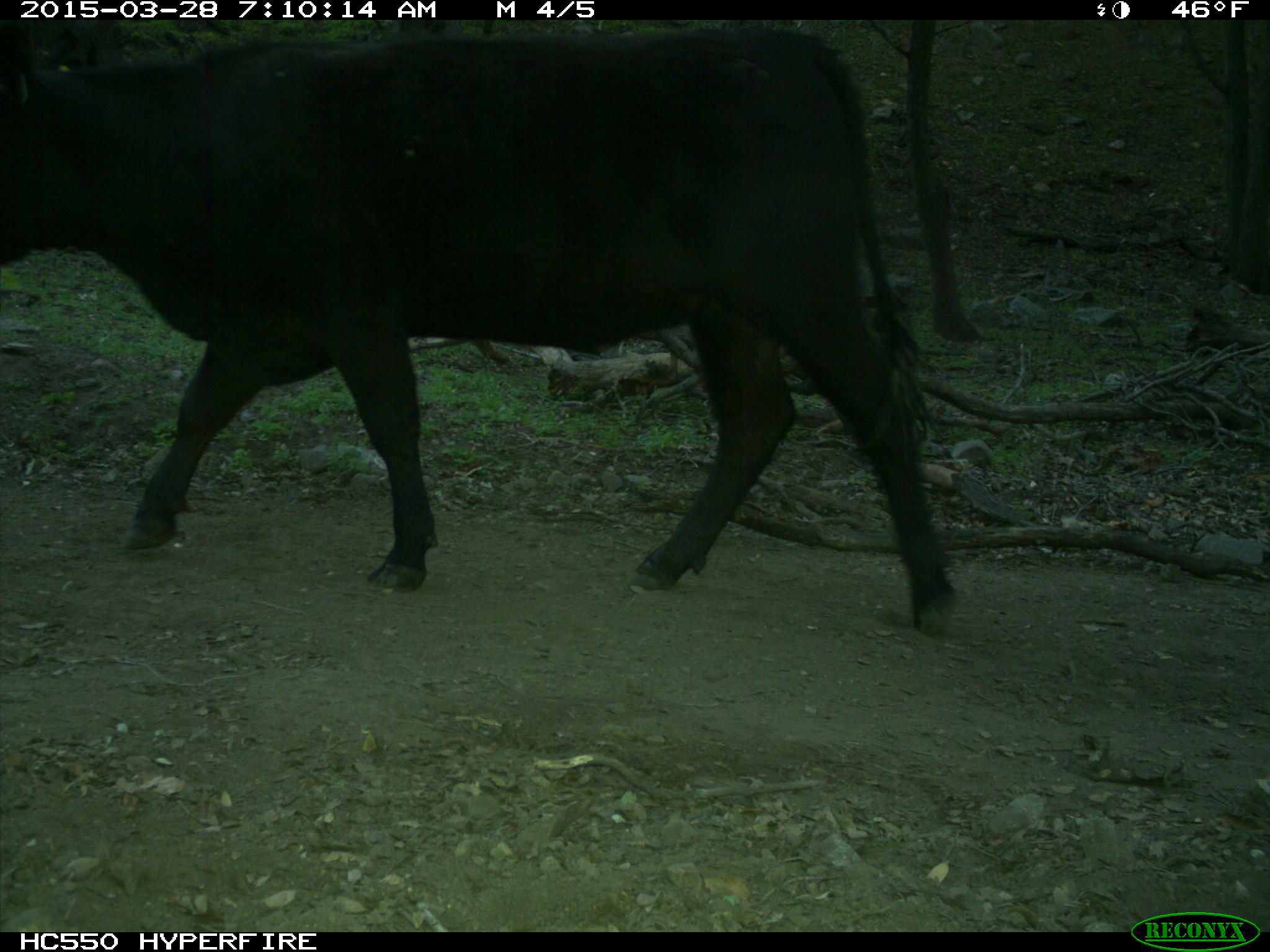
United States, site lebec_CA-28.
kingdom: Animalia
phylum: Chordata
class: Mammalia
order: Artiodactyla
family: Bovidae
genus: Bos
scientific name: Bos taurus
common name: domestic cow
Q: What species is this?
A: Bos taurus (domestic cow).